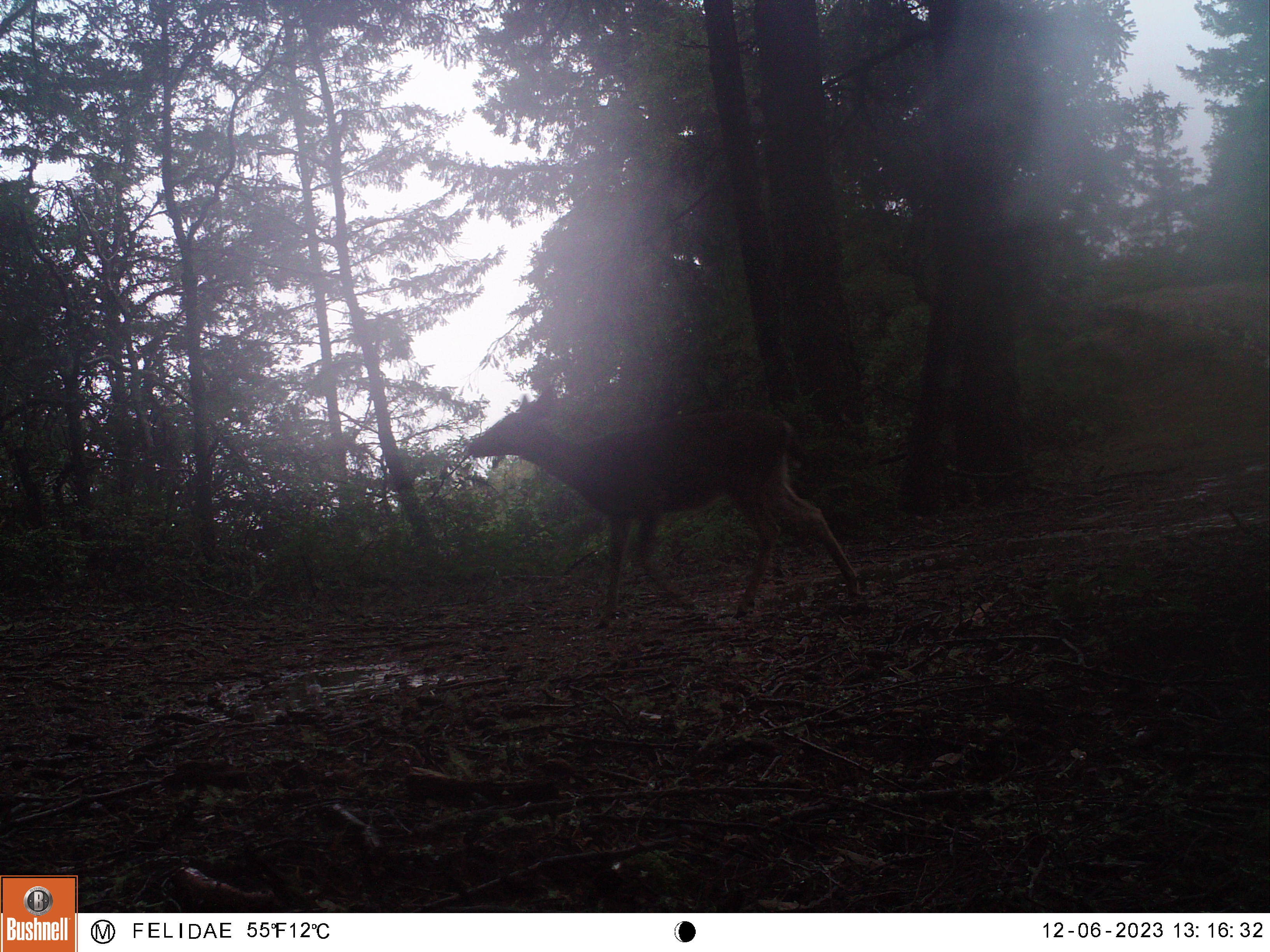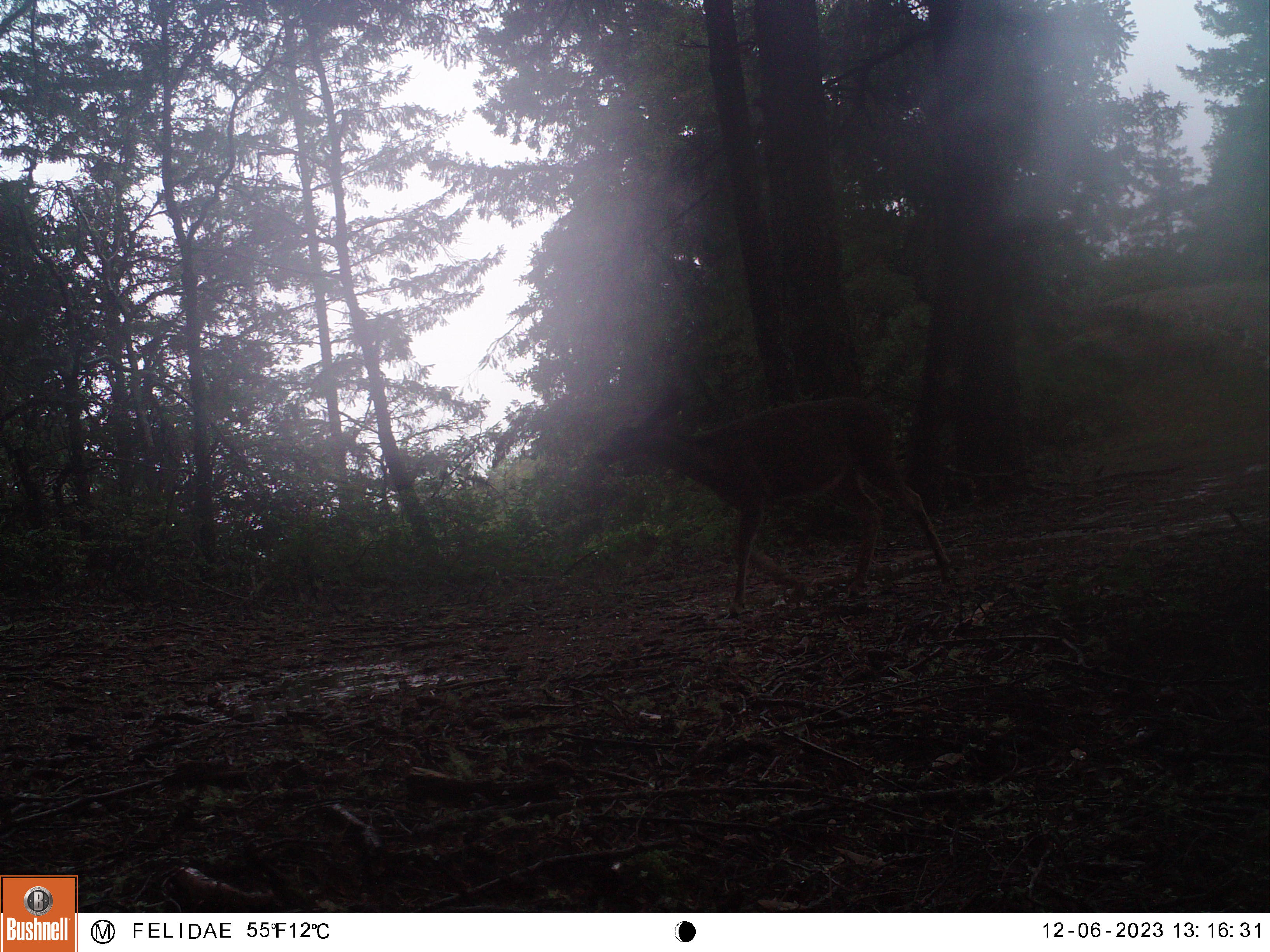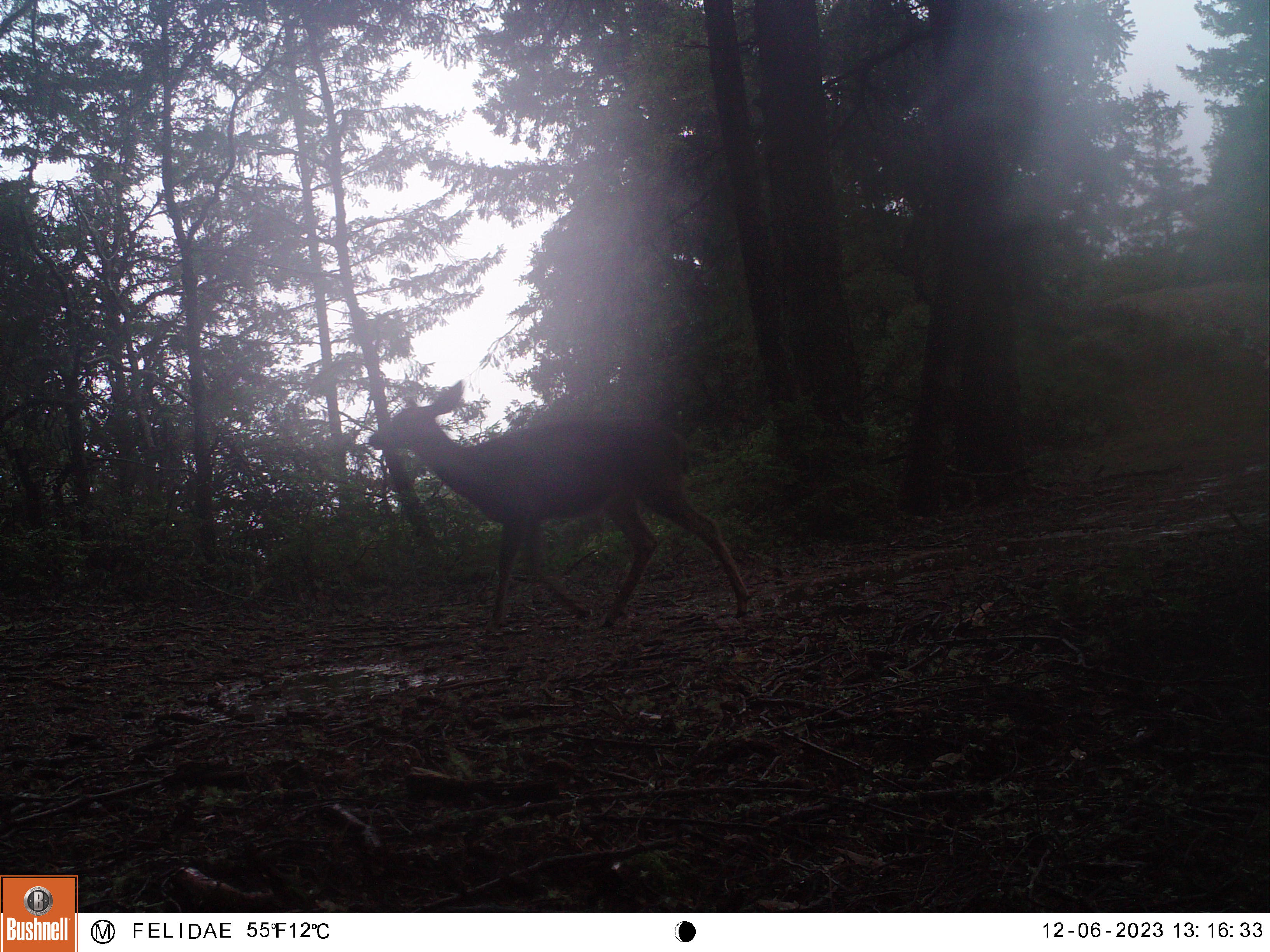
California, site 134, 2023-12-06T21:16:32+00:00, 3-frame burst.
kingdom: Animalia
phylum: Chordata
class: Mammalia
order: Artiodactyla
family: Cervidae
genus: Odocoileus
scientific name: Odocoileus hemionus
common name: mule deer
Mule deer (Odocoileus hemionus).